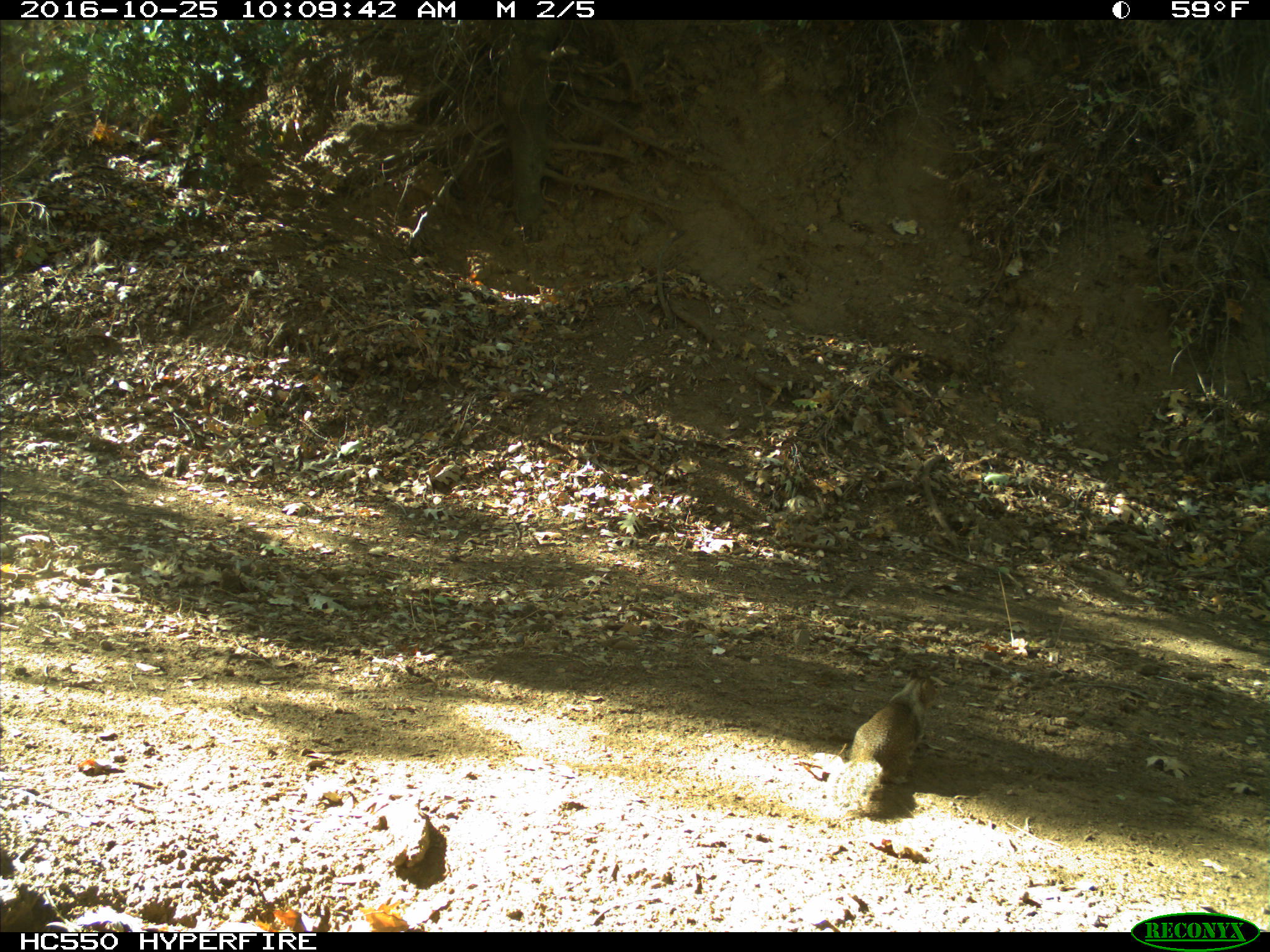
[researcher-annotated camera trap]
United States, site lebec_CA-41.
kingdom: Animalia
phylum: Chordata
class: Mammalia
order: Rodentia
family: Sciuridae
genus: Otospermophilus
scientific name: Otospermophilus beecheyi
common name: california ground squirrel